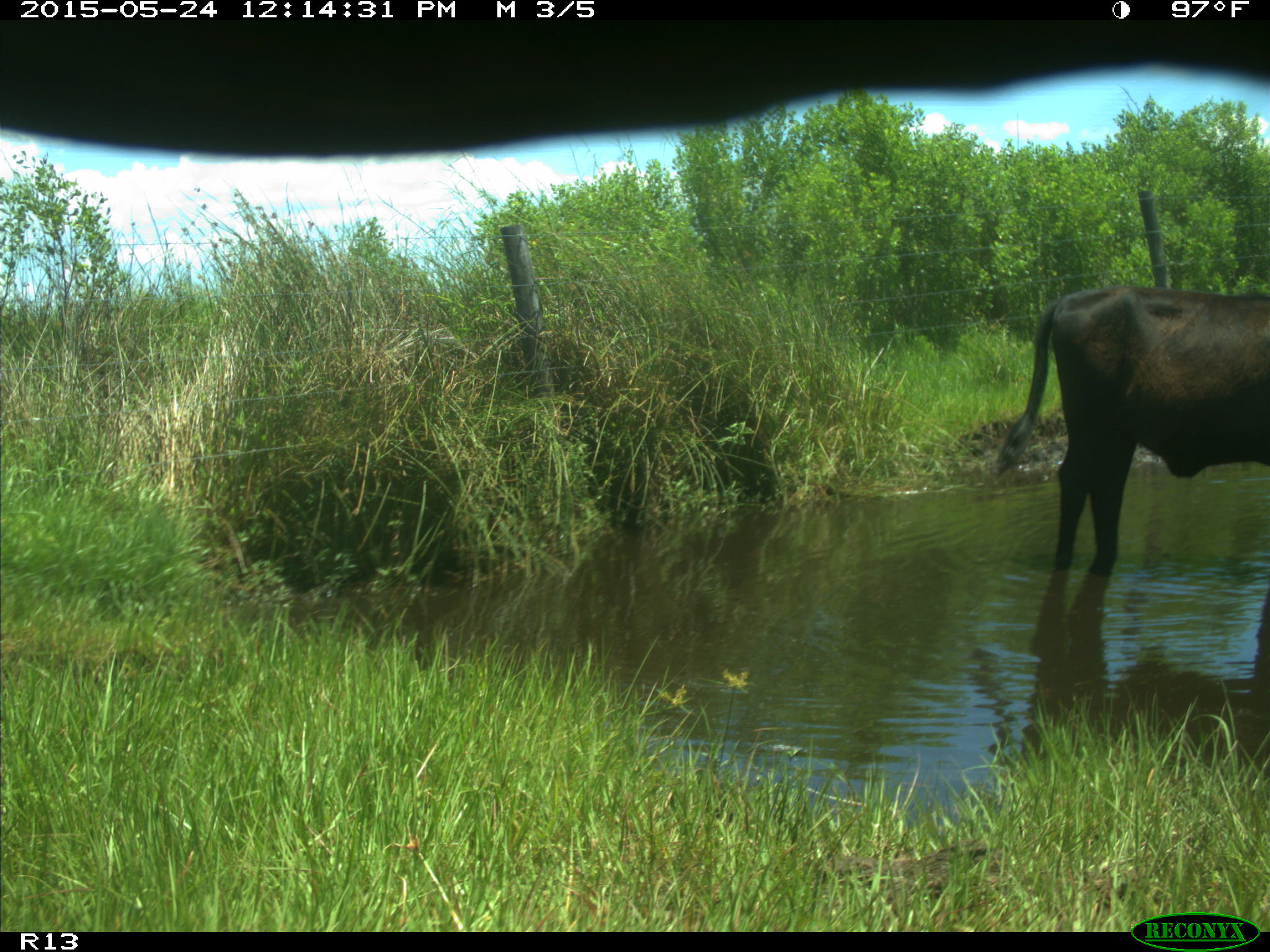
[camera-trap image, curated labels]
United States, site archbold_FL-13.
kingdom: Animalia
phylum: Chordata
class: Mammalia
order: Artiodactyla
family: Bovidae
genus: Bos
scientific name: Bos taurus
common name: domestic cow